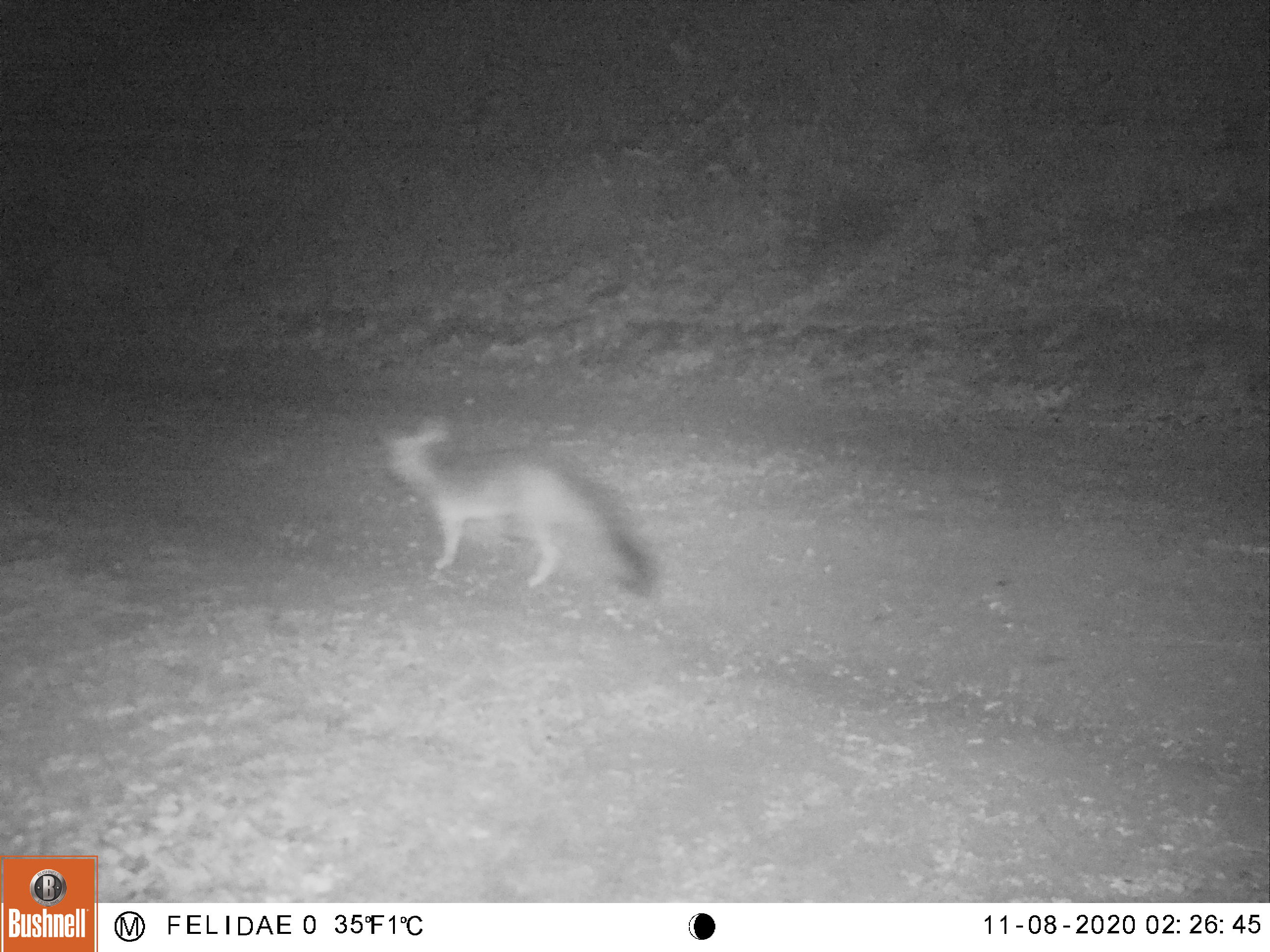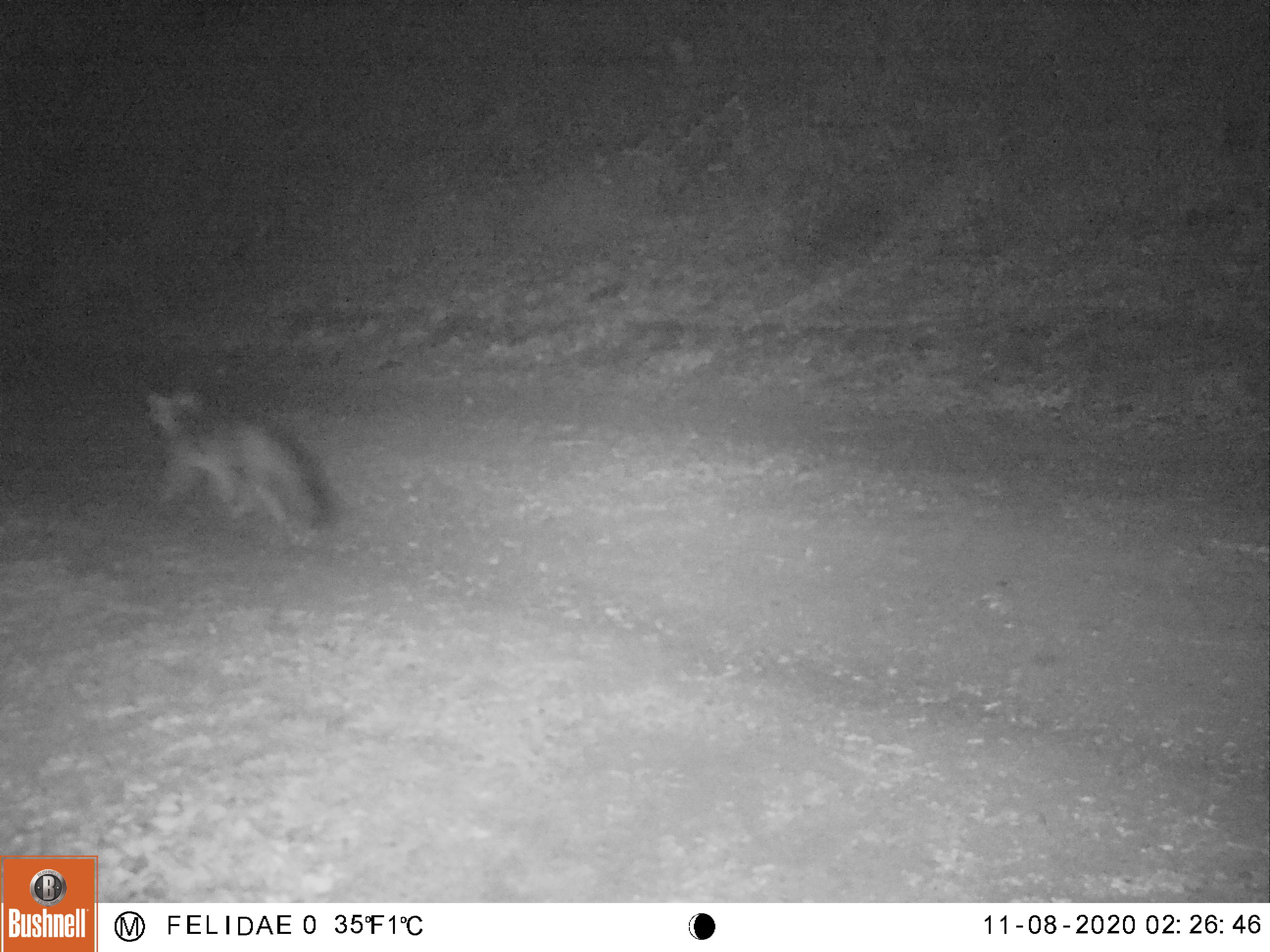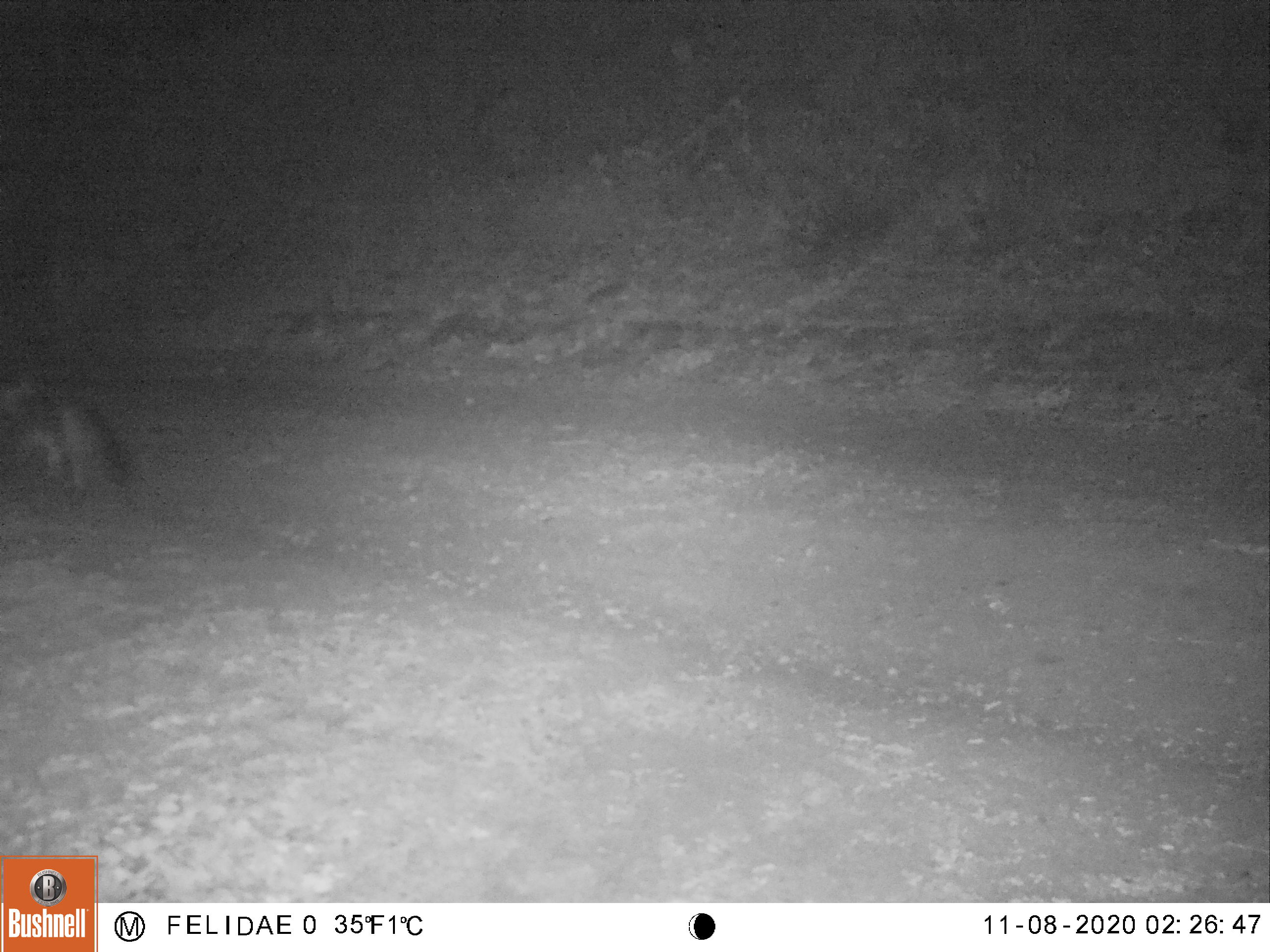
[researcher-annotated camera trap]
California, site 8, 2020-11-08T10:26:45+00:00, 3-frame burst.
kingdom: Animalia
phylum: Chordata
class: Mammalia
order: Carnivora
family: Canidae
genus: Urocyon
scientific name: Urocyon cinereoargenteus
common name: gray fox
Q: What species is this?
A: Gray fox (Urocyon cinereoargenteus).